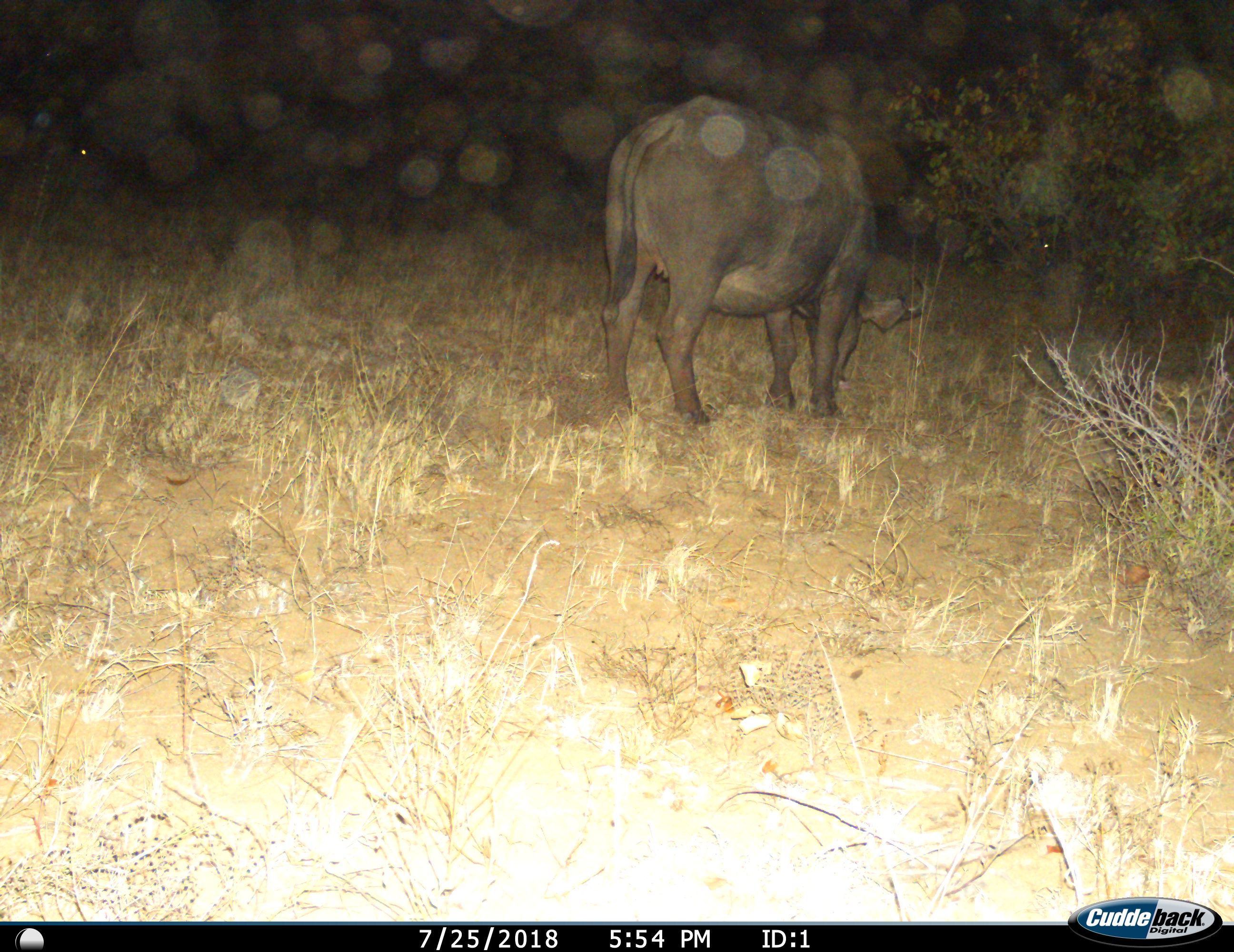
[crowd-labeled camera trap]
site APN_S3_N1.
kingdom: Animalia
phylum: Chordata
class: Mammalia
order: Artiodactyla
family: Bovidae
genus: Syncerus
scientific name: Syncerus caffer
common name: african buffalo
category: buffalo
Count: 1.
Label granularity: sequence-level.